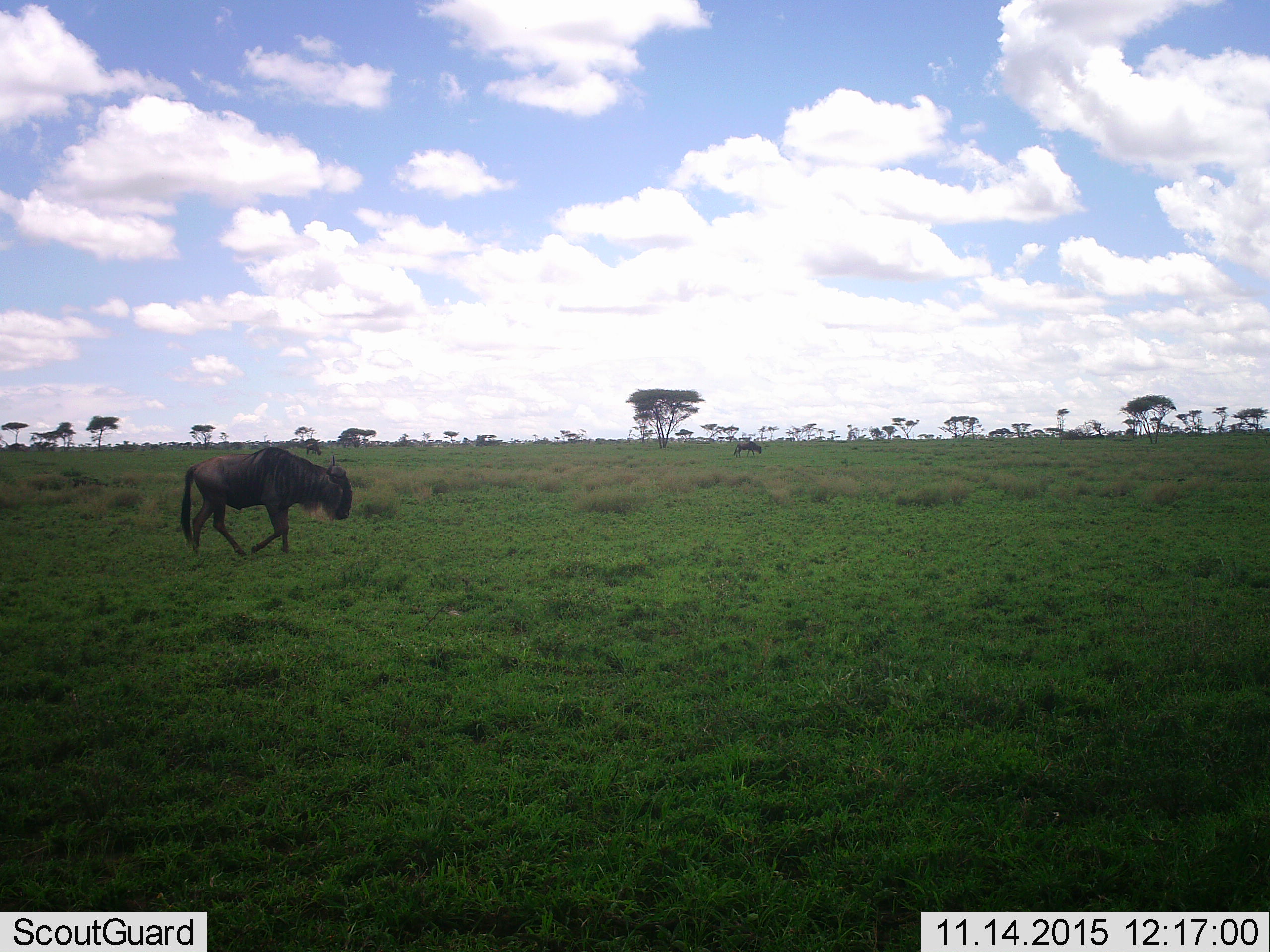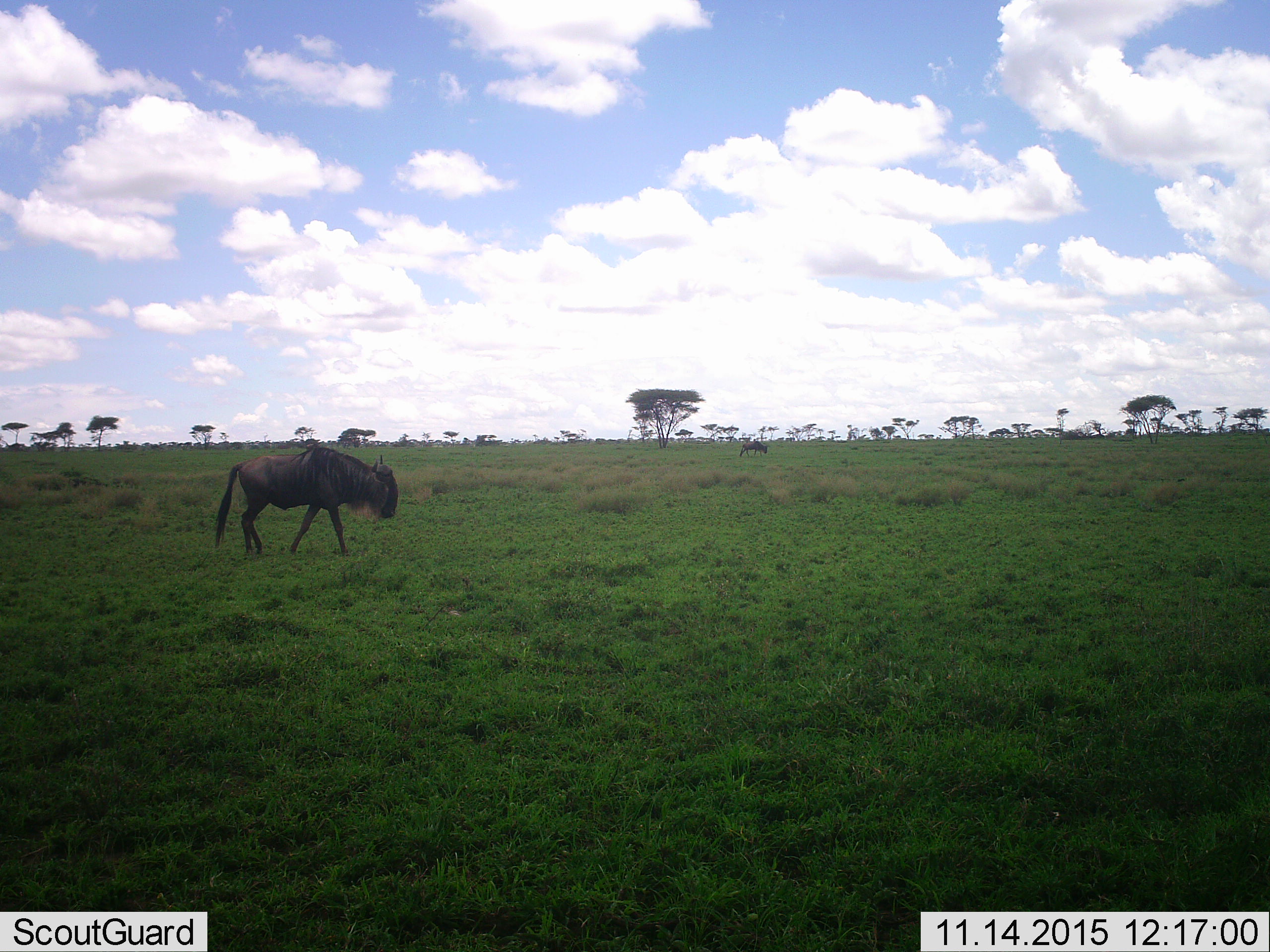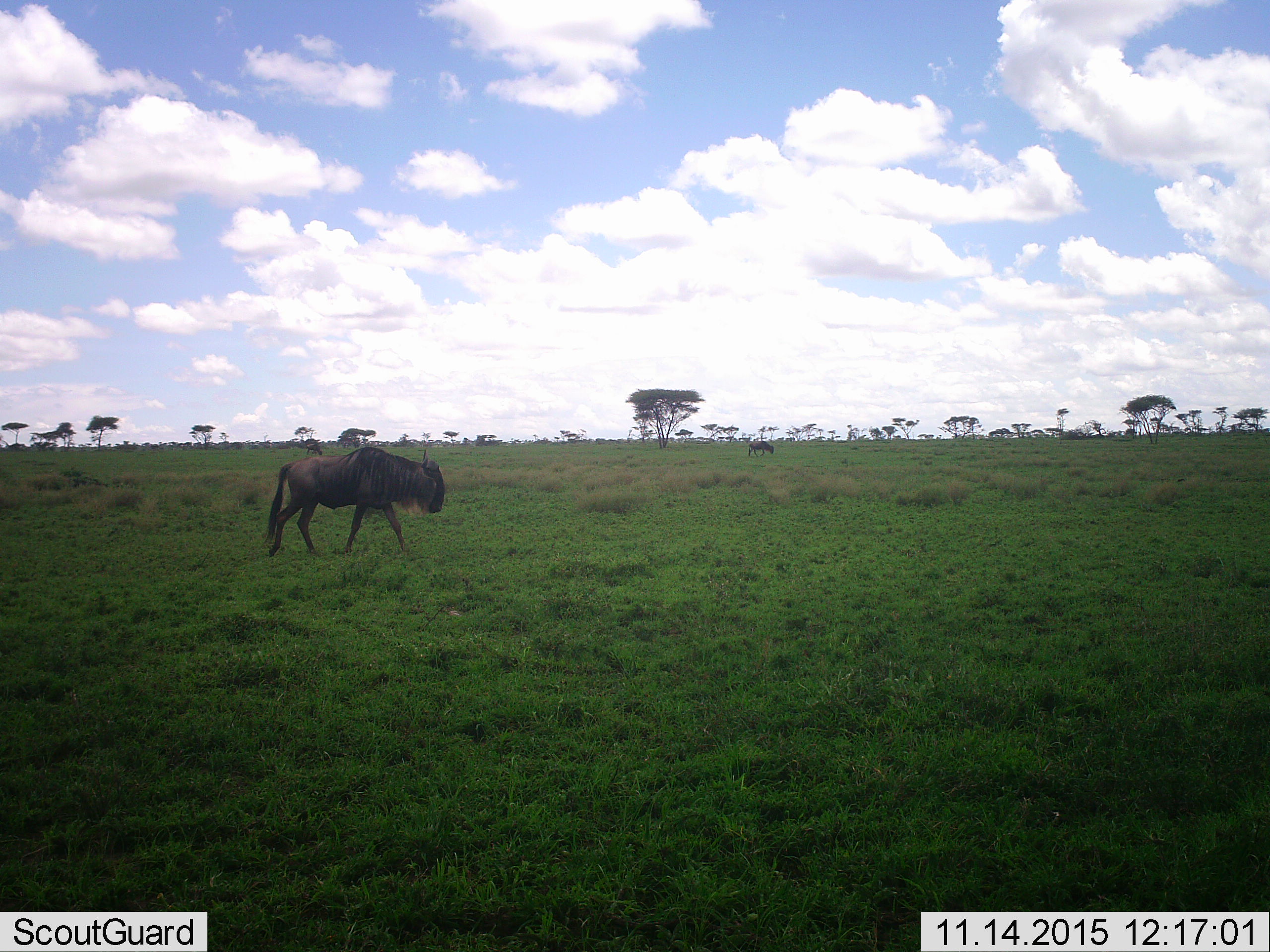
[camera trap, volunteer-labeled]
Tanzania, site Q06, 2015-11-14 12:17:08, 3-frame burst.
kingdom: Animalia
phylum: Chordata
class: Mammalia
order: Artiodactyla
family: Bovidae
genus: Connochaetes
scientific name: Connochaetes taurinus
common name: blue wildebeest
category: wildebeest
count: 2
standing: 0%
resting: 0%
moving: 100%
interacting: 0%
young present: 10%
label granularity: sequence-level